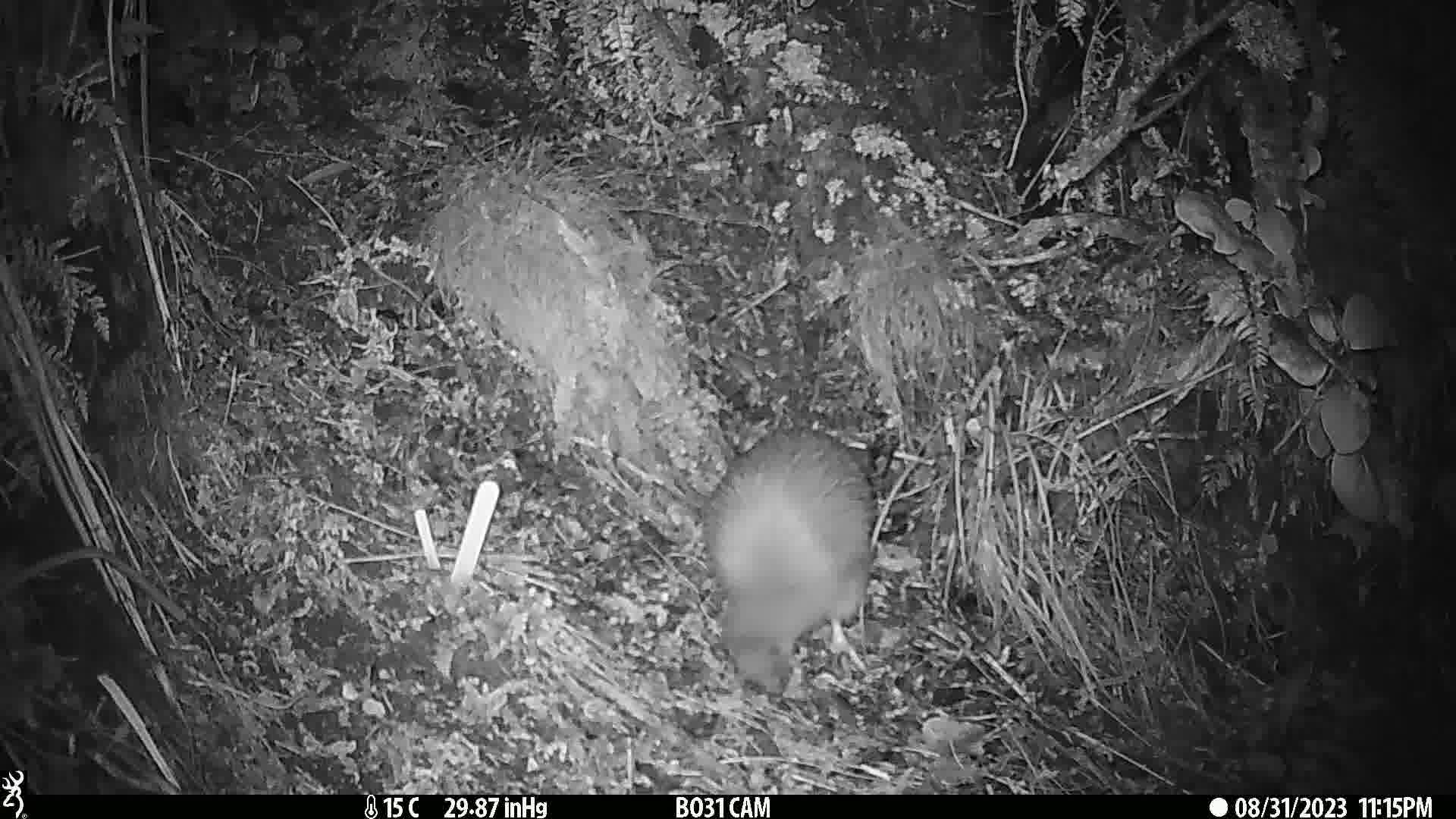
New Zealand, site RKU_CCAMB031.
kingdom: Animalia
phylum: Chordata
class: Aves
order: Apterygiformes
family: Apterygidae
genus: Apteryx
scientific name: Apteryx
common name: kiwi